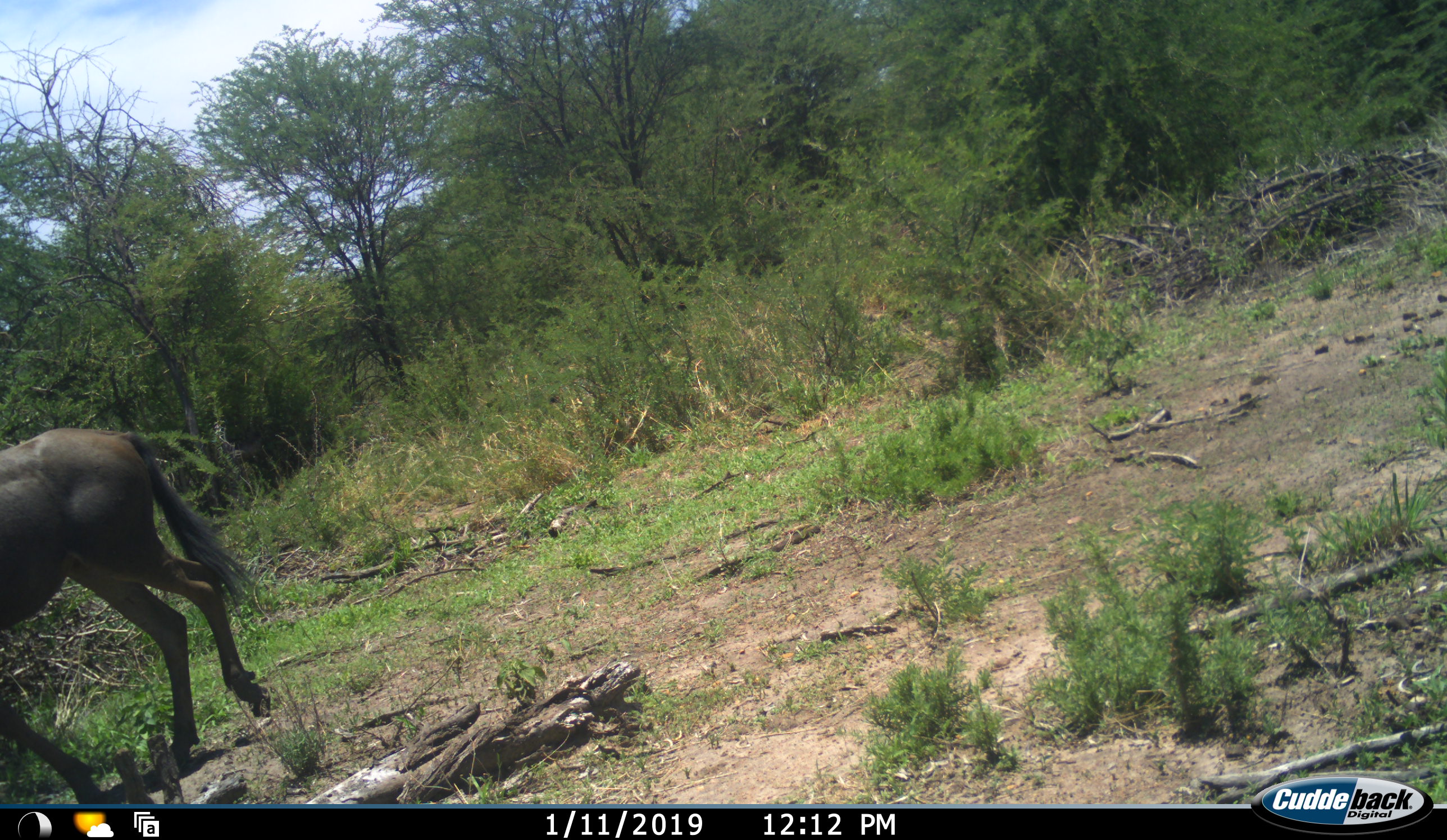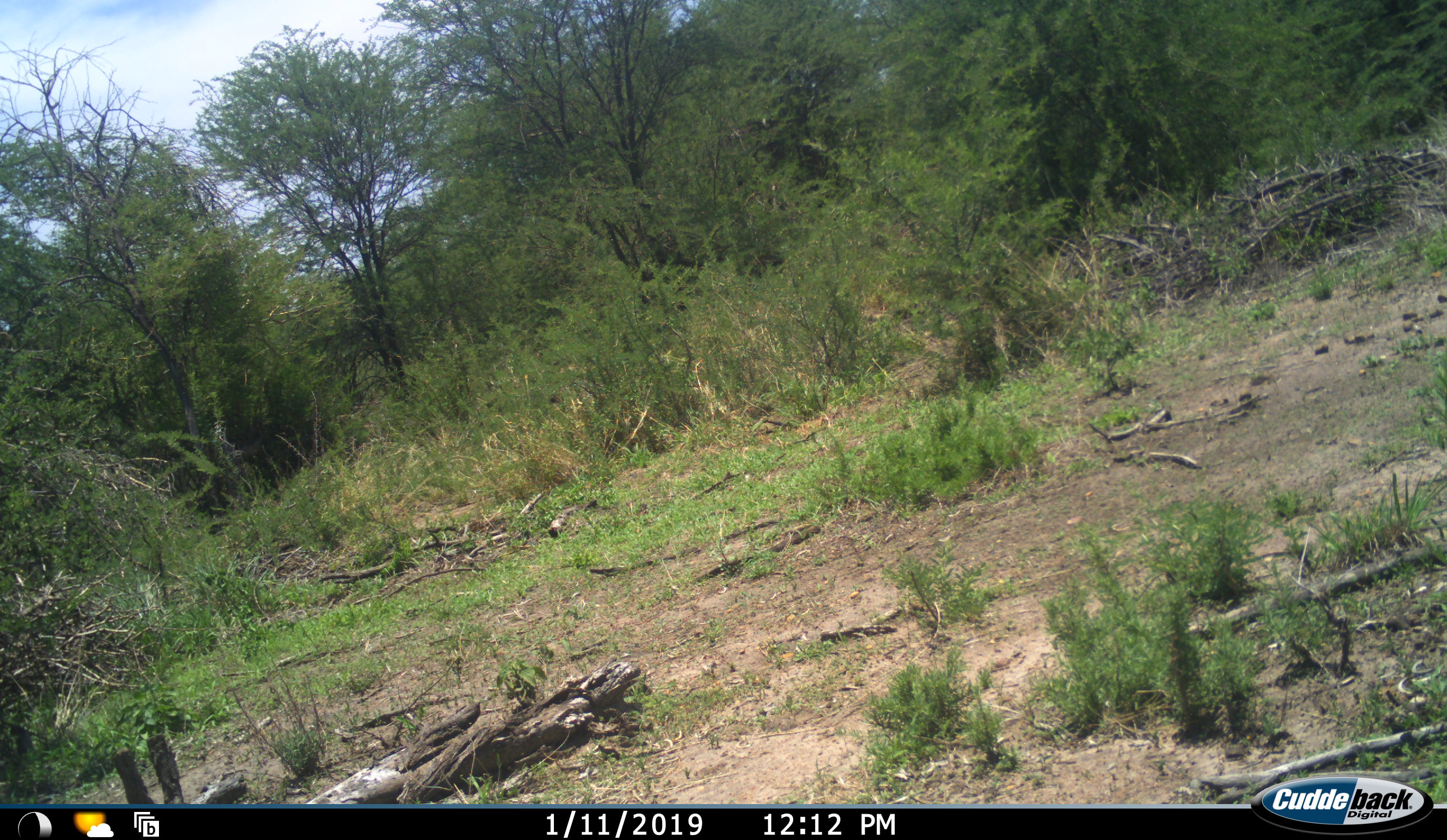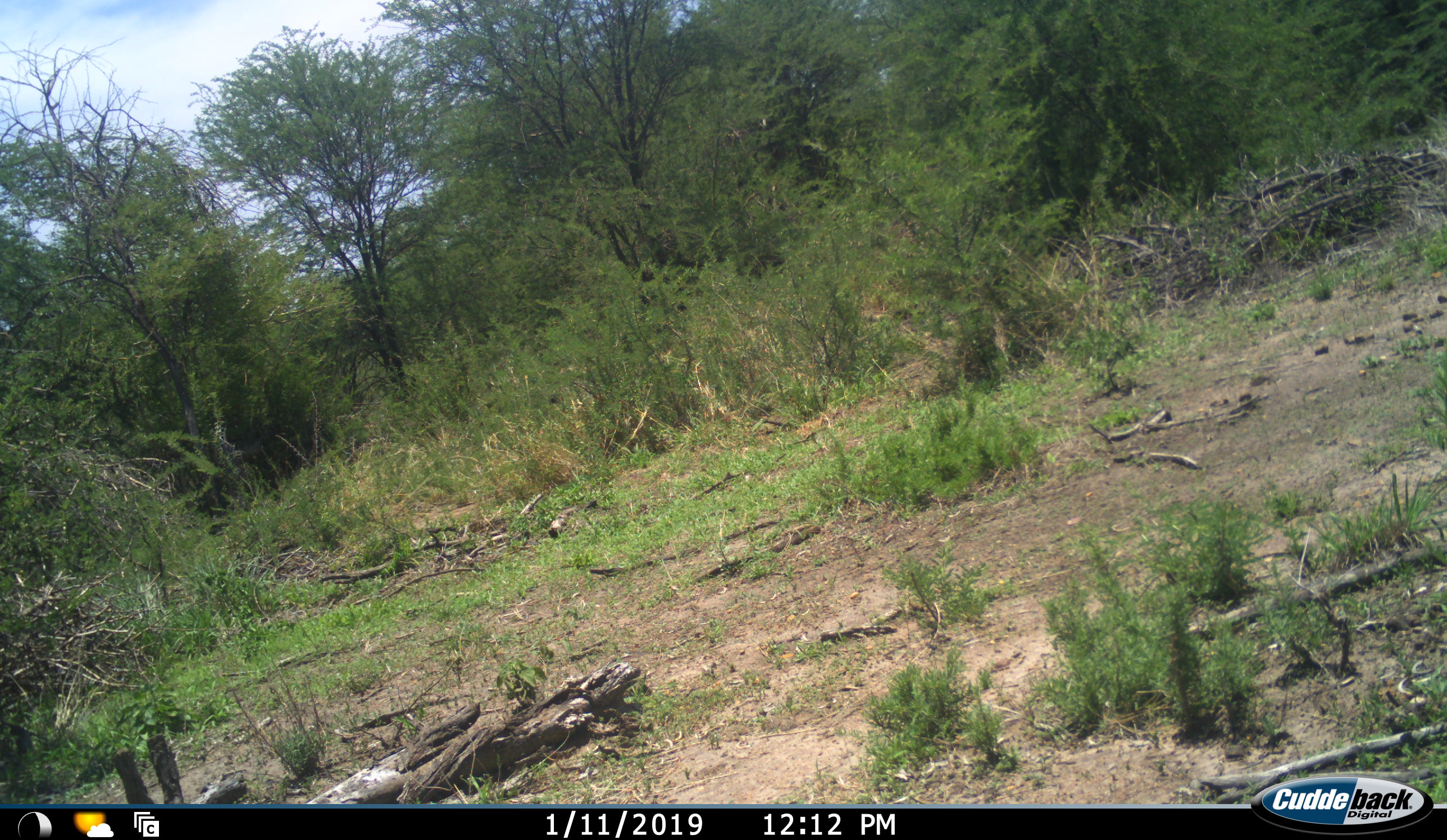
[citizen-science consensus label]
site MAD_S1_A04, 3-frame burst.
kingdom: Animalia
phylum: Chordata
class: Mammalia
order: Artiodactyla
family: Bovidae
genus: Connochaetes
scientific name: Connochaetes taurinus taurinus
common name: blue wildebeest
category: wildebeestblue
Wildebeestblue (blue wildebeest) (Connochaetes taurinus taurinus), count 1. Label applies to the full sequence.